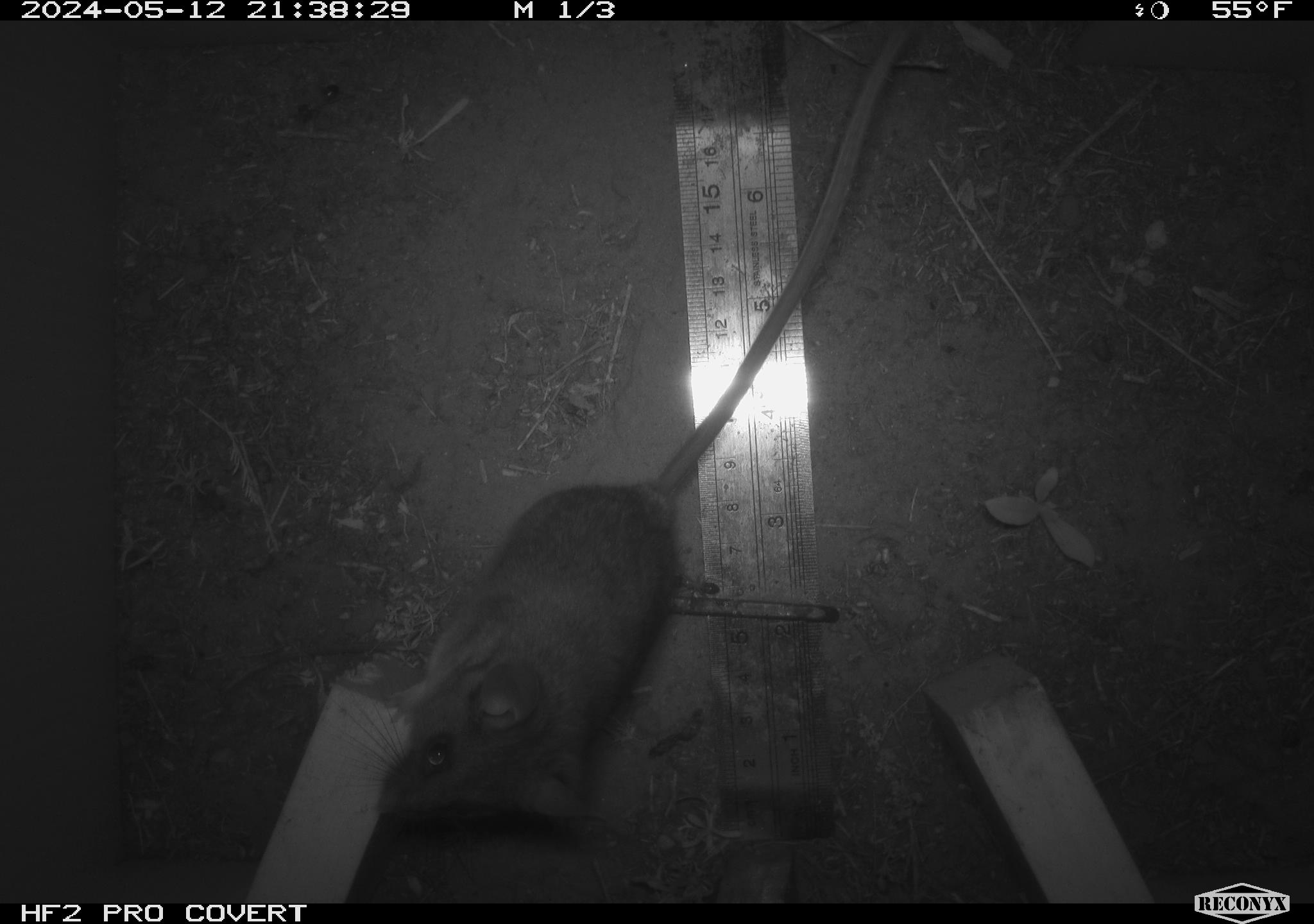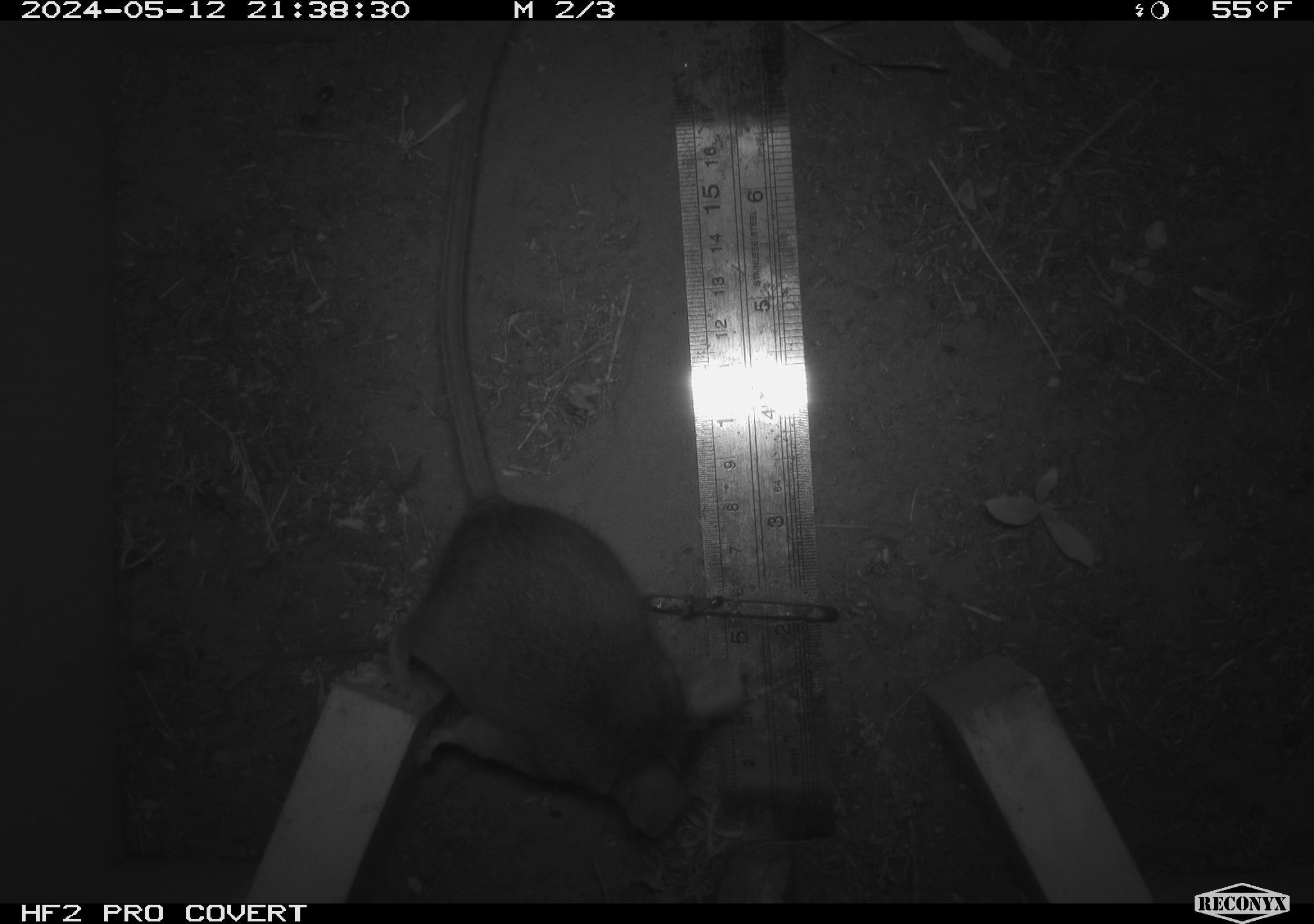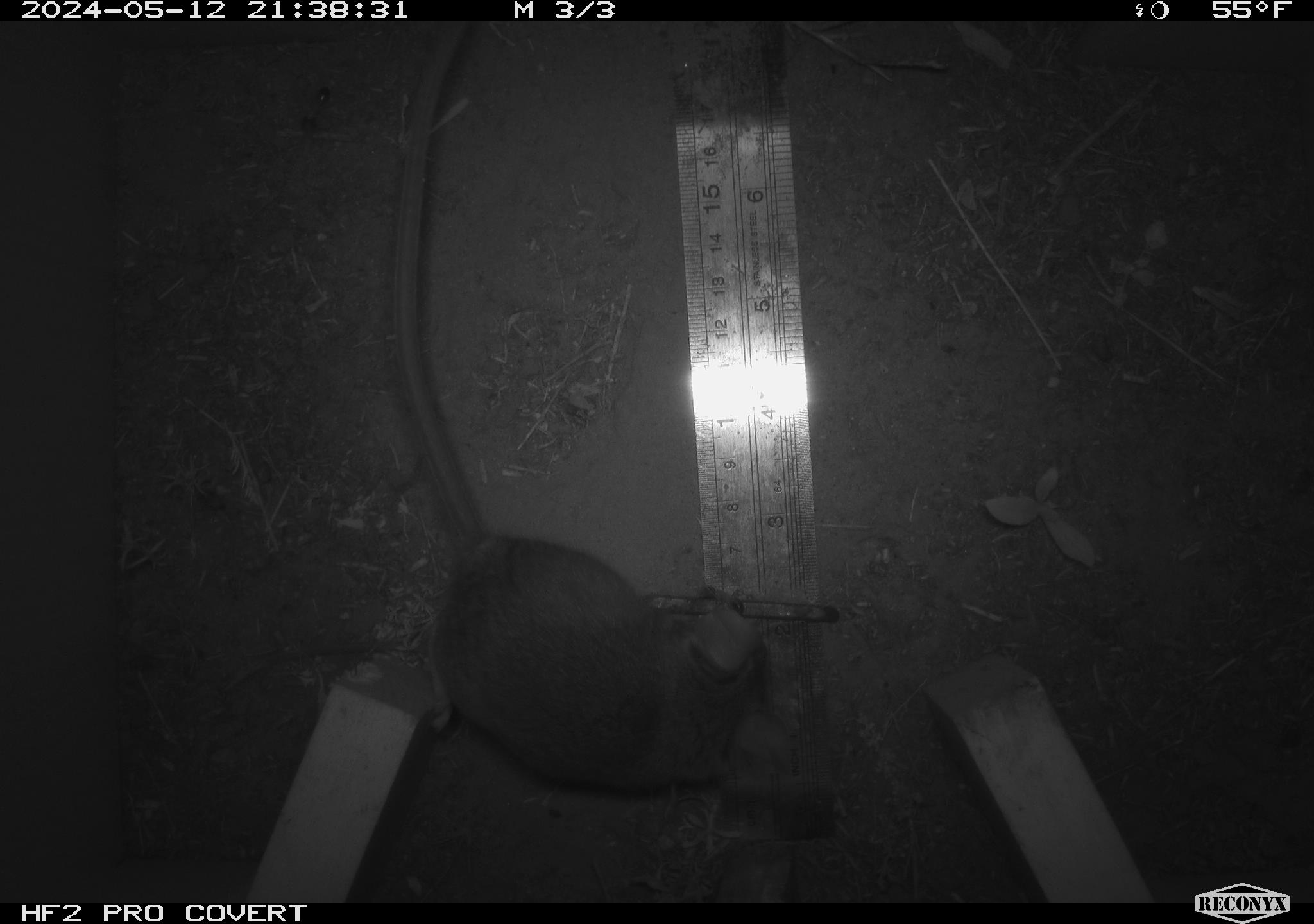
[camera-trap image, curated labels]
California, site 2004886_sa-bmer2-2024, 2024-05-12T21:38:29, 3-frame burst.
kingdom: Animalia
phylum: Chordata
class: Mammalia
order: Rodentia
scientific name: Rodentia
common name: mouse species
Mouse species (Rodentia).